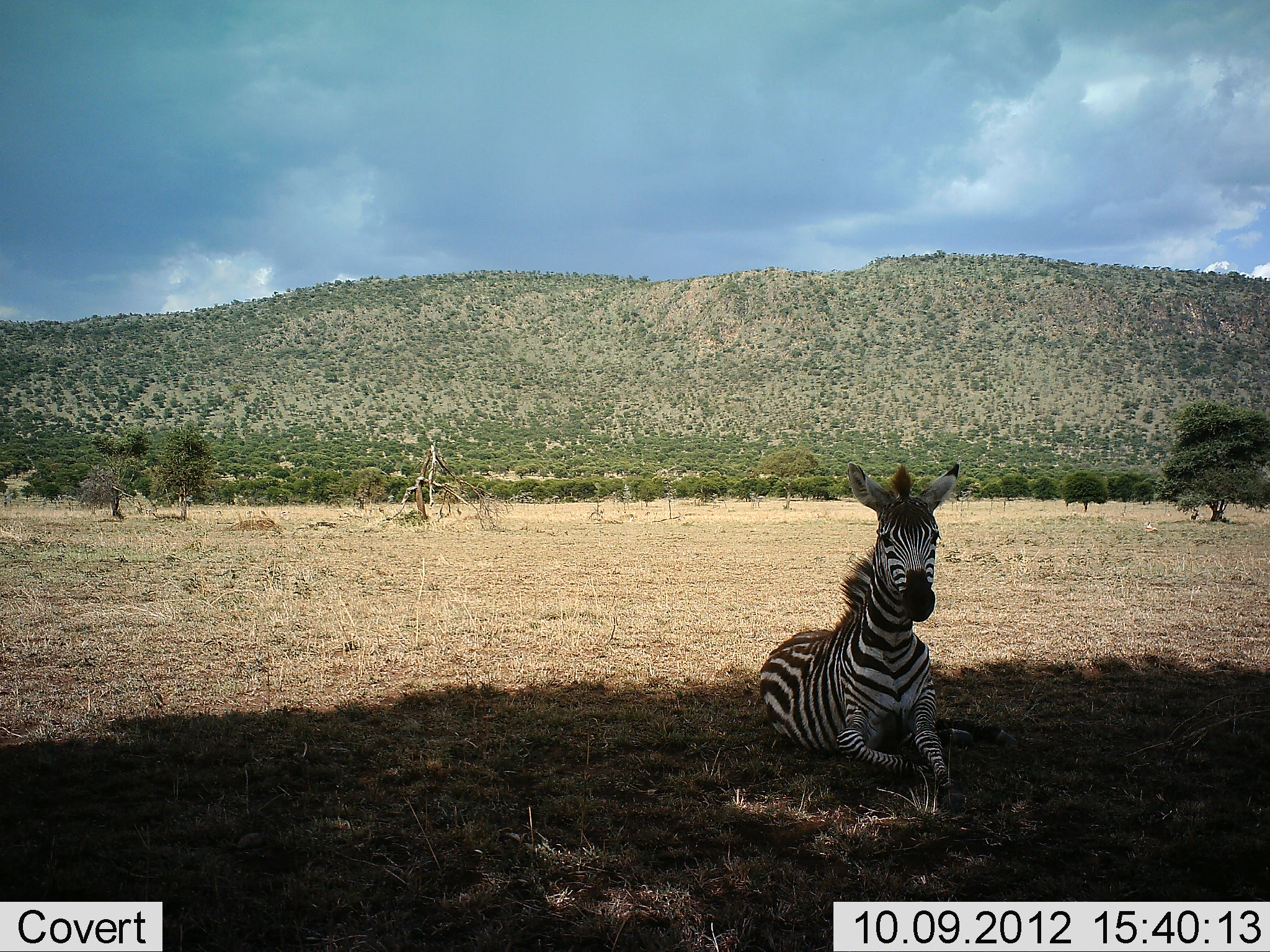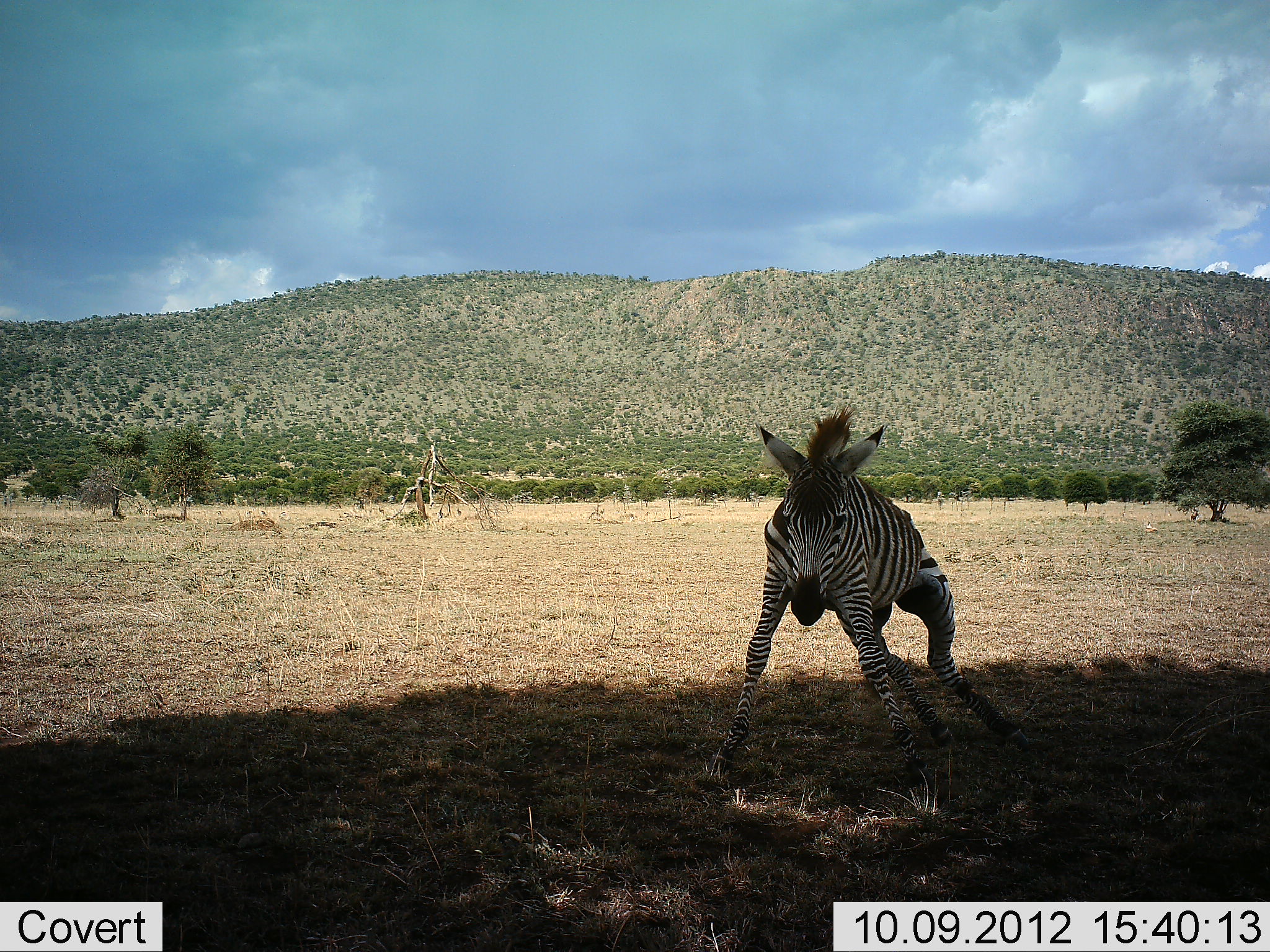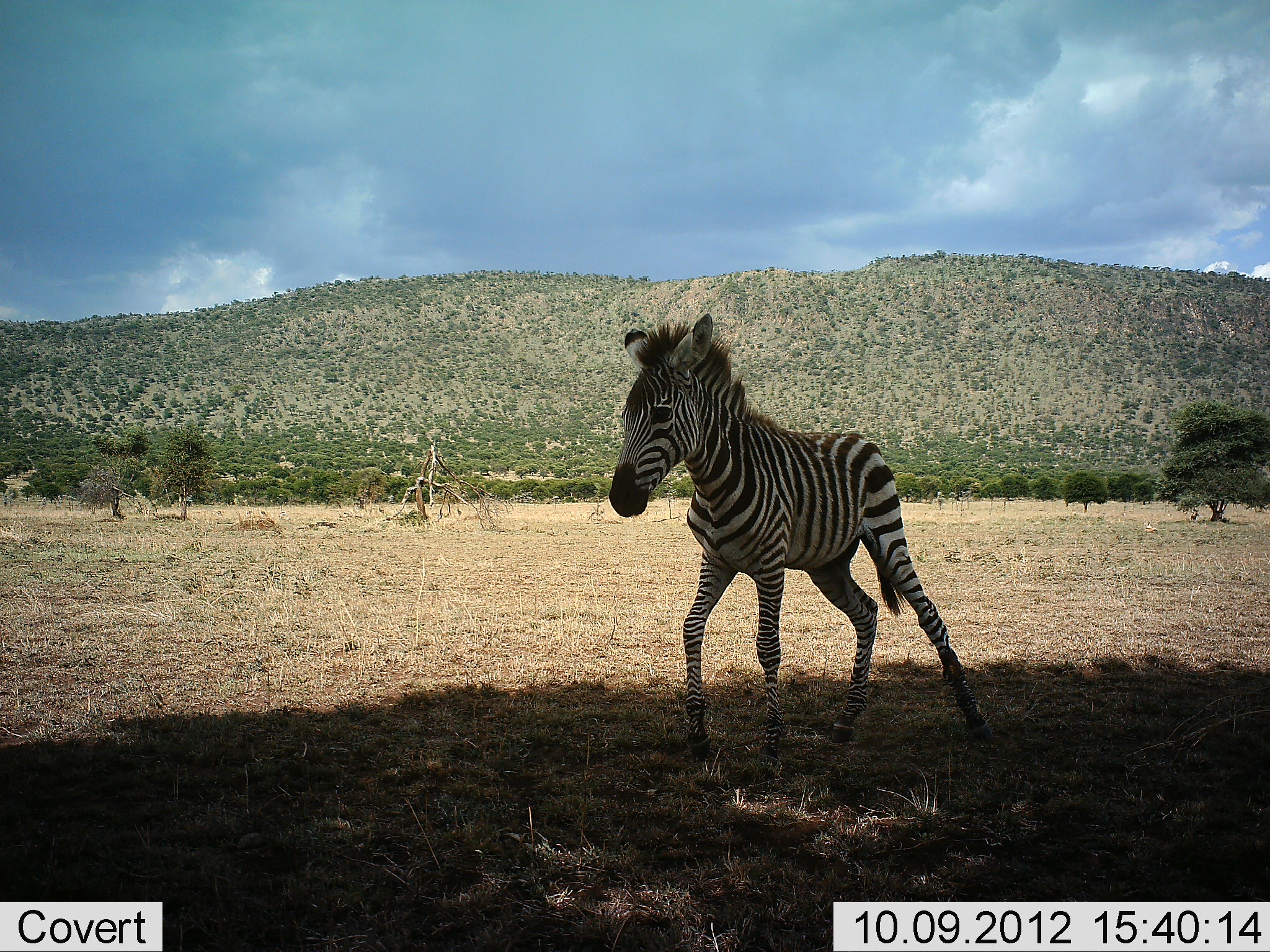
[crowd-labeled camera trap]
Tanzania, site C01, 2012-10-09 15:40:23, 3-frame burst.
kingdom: Animalia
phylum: Chordata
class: Mammalia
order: Perissodactyla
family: Equidae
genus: Equus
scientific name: Equus quagga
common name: plains zebra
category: zebra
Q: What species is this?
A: Zebra (plains zebra) (Equus quagga).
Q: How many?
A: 1.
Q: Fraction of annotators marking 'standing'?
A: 60%.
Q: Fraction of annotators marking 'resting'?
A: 0%.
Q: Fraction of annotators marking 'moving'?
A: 40%.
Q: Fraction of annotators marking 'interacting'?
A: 10%.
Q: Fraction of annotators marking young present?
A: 60%.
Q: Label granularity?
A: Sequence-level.